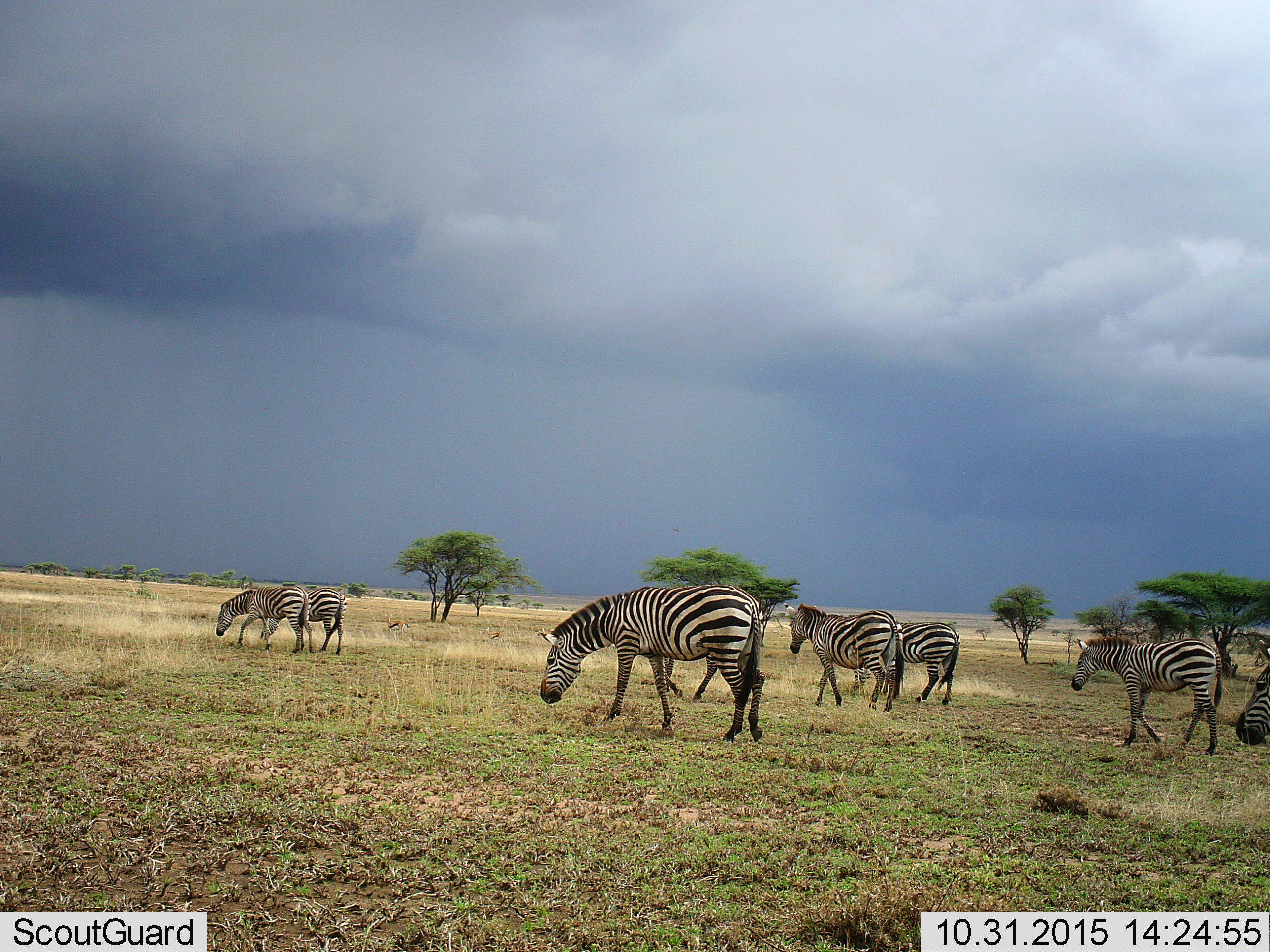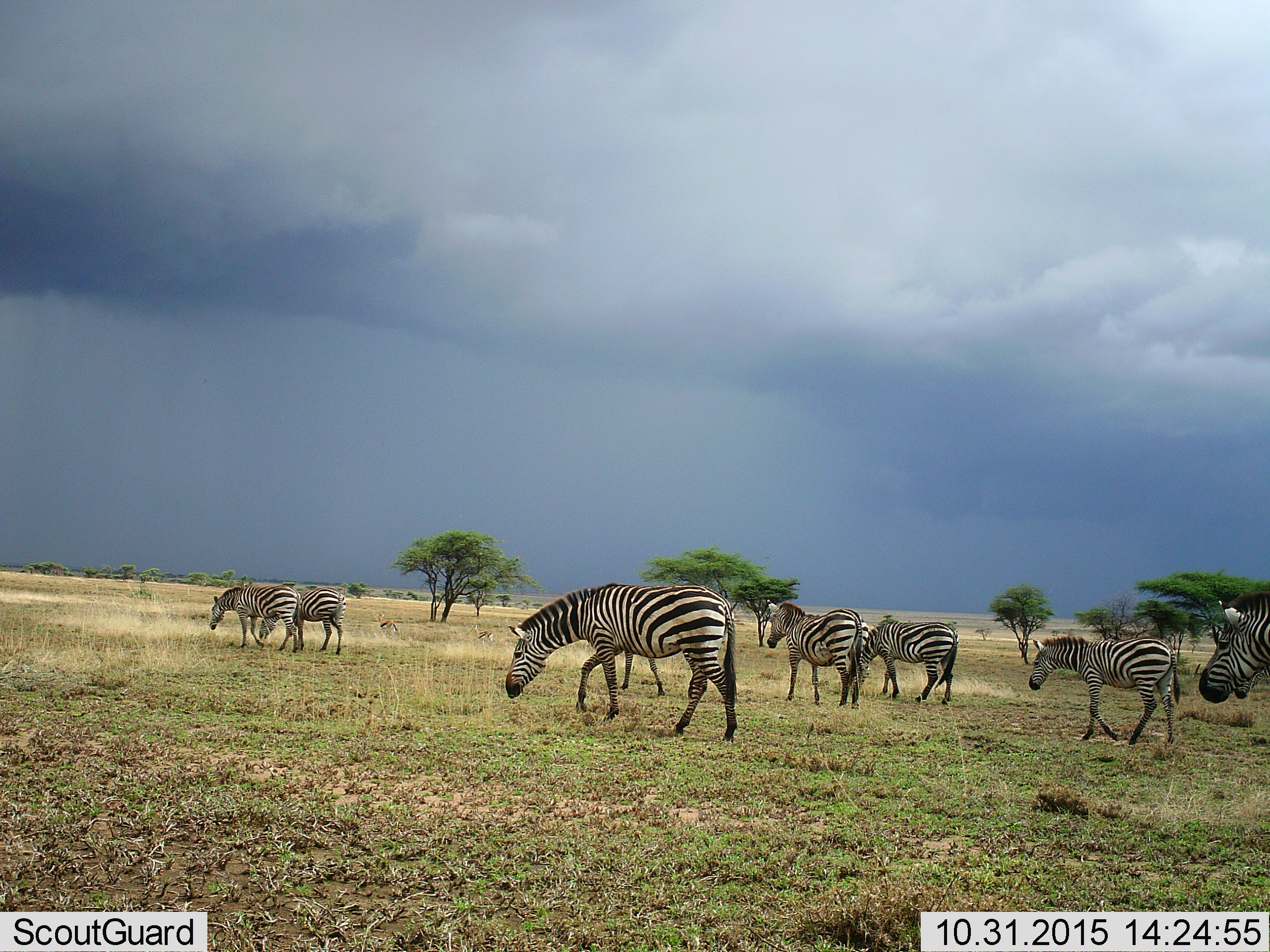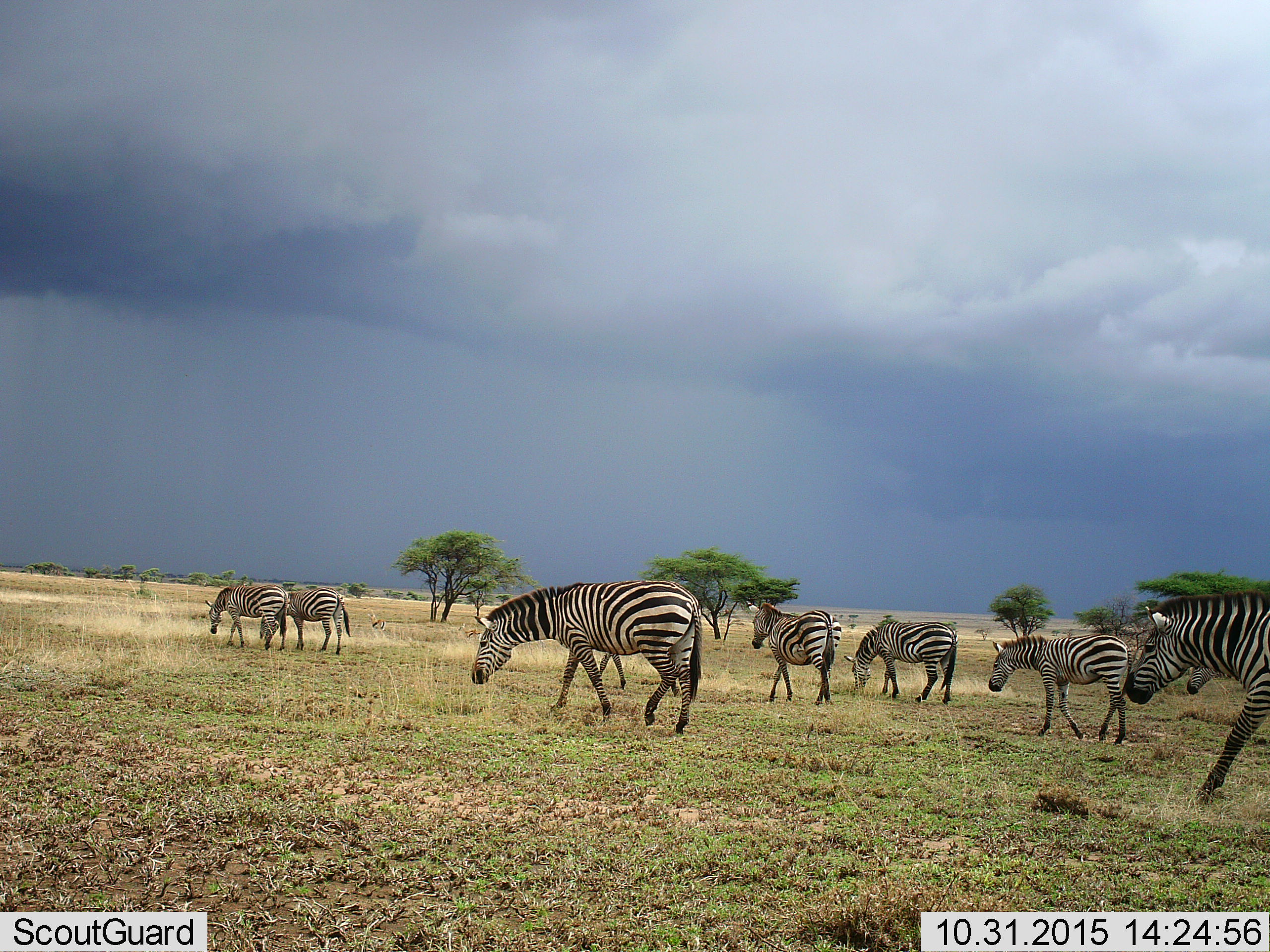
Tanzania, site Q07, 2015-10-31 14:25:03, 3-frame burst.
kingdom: Animalia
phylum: Chordata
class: Mammalia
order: Perissodactyla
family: Equidae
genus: Equus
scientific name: Equus quagga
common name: plains zebra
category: zebra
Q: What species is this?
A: Zebra (plains zebra) (Equus quagga).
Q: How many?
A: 9.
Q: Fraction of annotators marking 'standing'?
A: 10%.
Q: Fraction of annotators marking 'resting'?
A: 0%.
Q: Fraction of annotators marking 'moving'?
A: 100%.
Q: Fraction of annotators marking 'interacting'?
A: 0%.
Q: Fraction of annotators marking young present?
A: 20%.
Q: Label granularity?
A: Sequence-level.